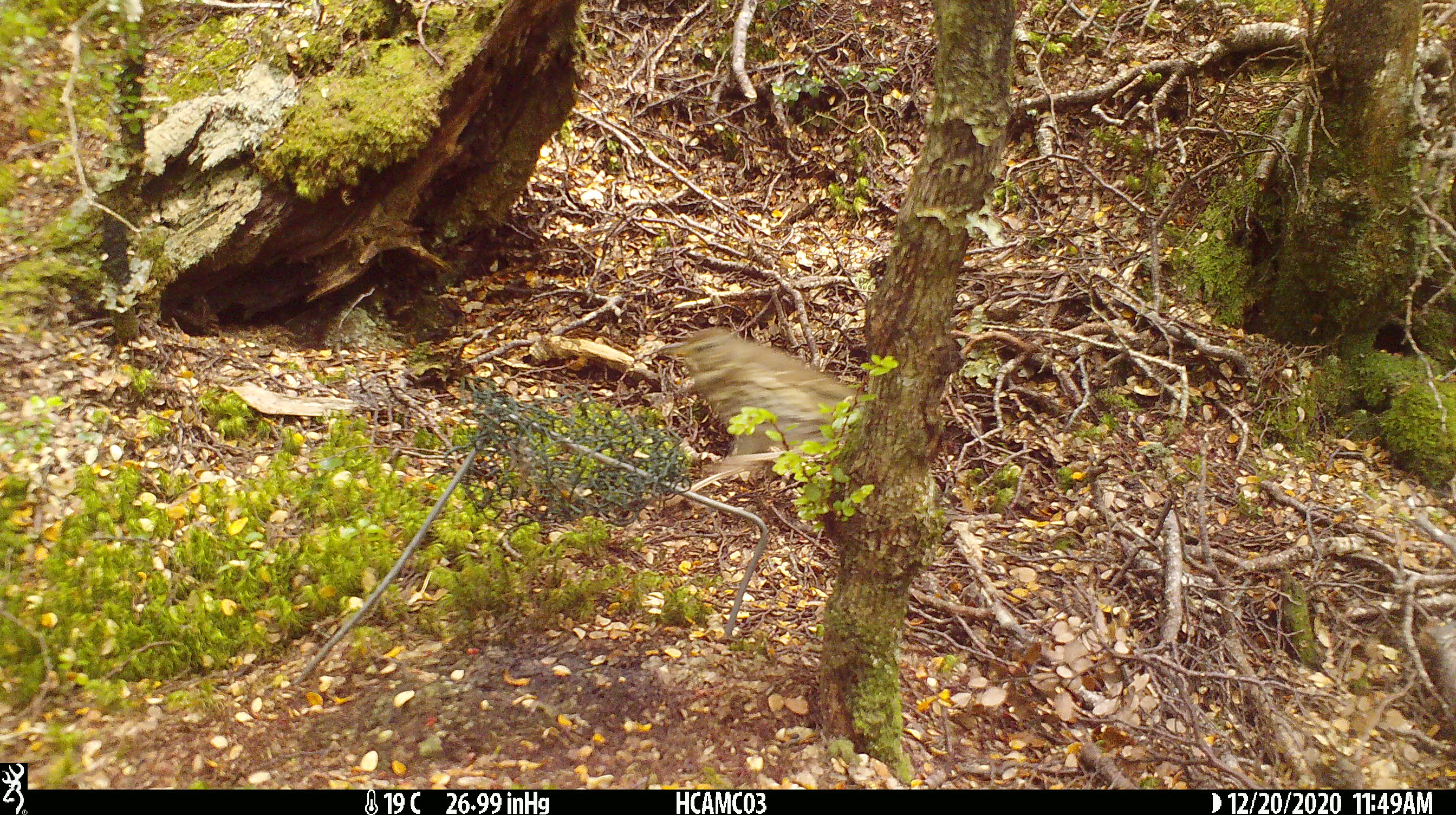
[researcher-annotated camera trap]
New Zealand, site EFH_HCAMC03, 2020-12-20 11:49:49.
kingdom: Animalia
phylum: Chordata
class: Aves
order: Passeriformes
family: Turdidae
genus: Turdus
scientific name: Turdus philomelos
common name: song thrush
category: thrush